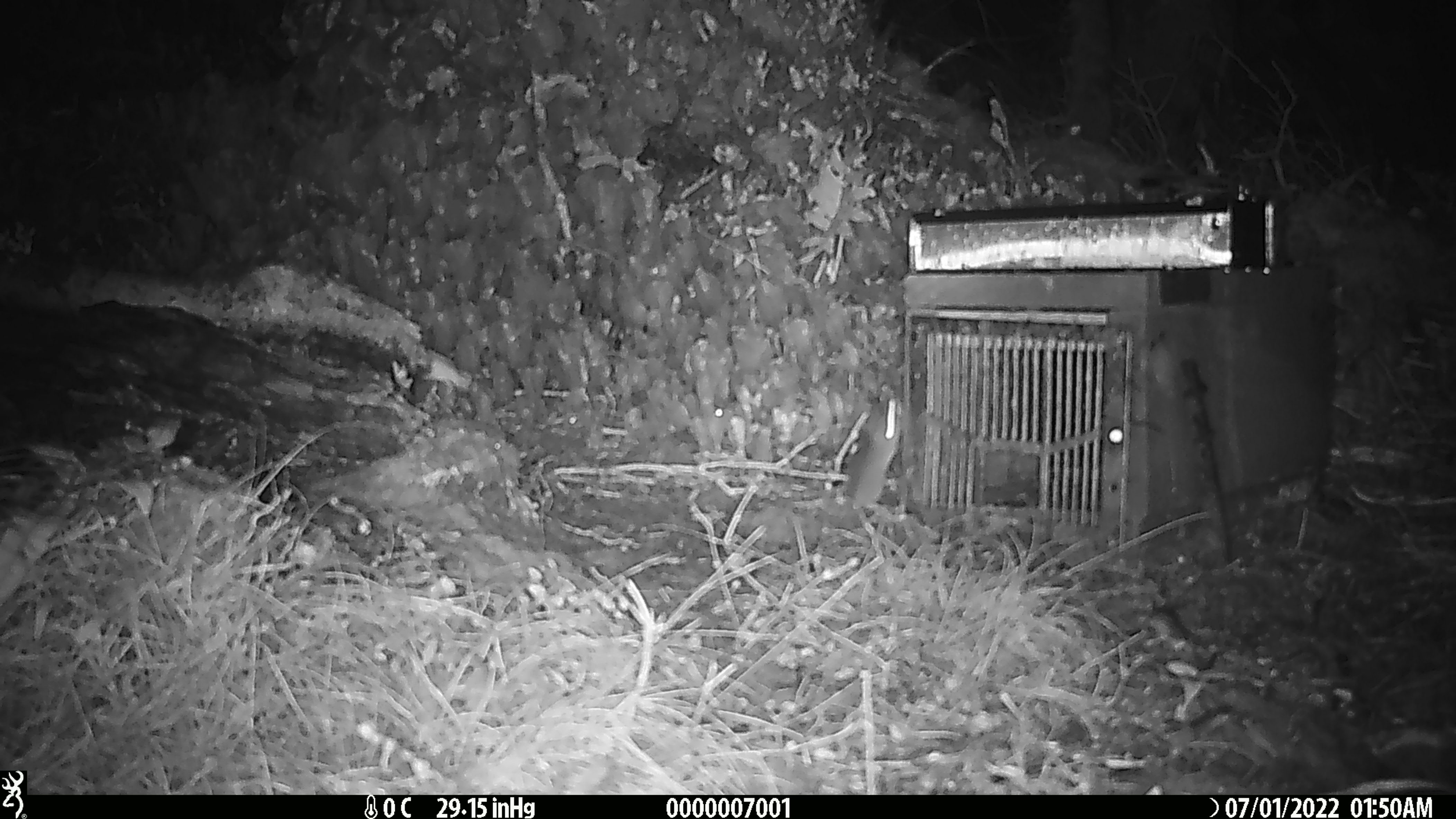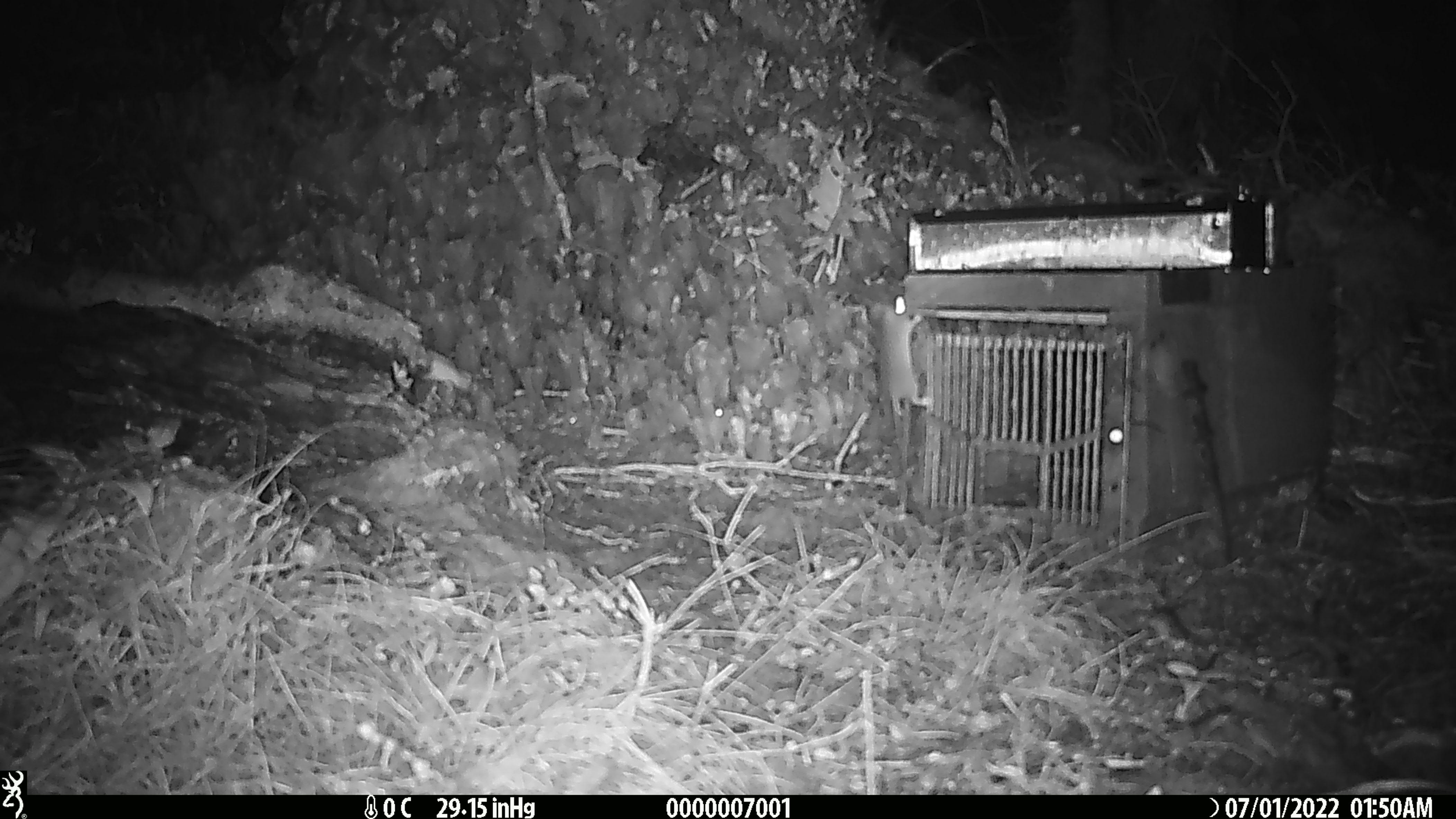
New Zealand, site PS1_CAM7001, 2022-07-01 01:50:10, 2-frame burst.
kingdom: Animalia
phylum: Chordata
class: Mammalia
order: Rodentia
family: Muridae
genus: Mus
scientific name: Mus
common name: mouse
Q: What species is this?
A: Mouse (Mus).